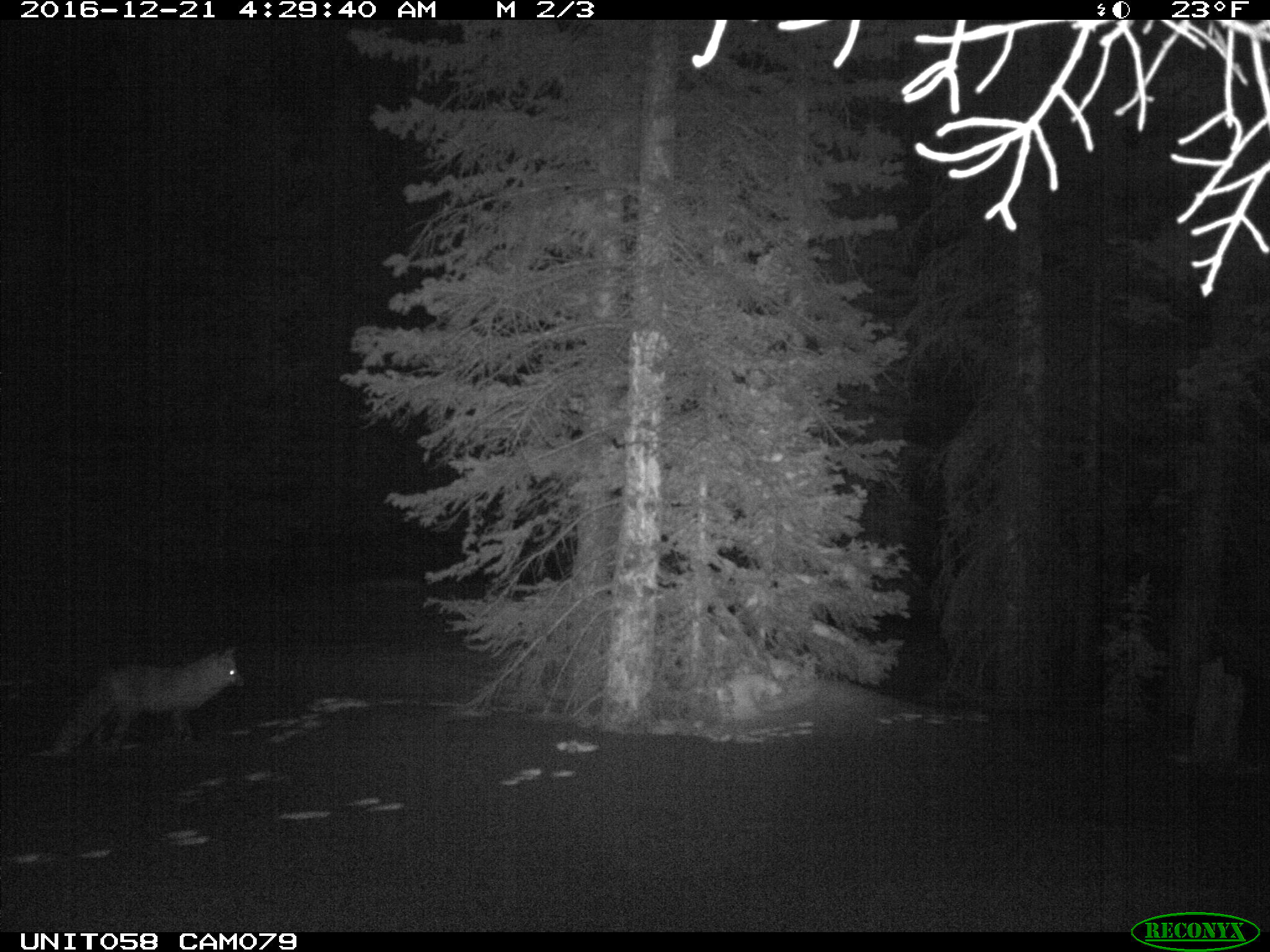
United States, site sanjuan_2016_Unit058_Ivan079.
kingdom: Animalia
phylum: Chordata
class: Mammalia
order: Carnivora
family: Canidae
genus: Vulpes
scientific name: Vulpes vulpes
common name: red fox